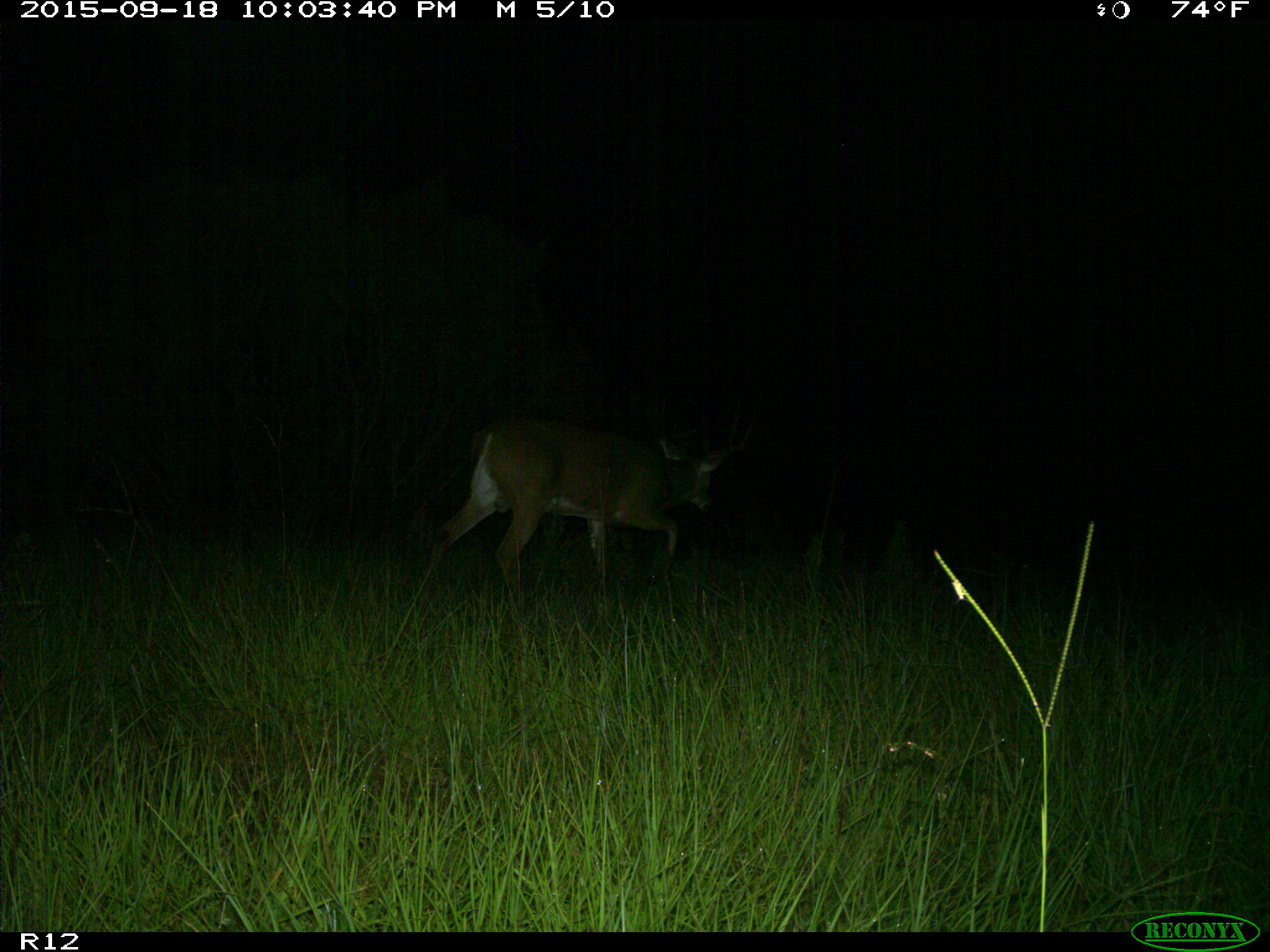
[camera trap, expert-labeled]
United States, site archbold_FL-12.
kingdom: Animalia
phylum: Chordata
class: Mammalia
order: Artiodactyla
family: Cervidae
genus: Odocoileus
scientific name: Odocoileus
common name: deer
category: unidentified deer